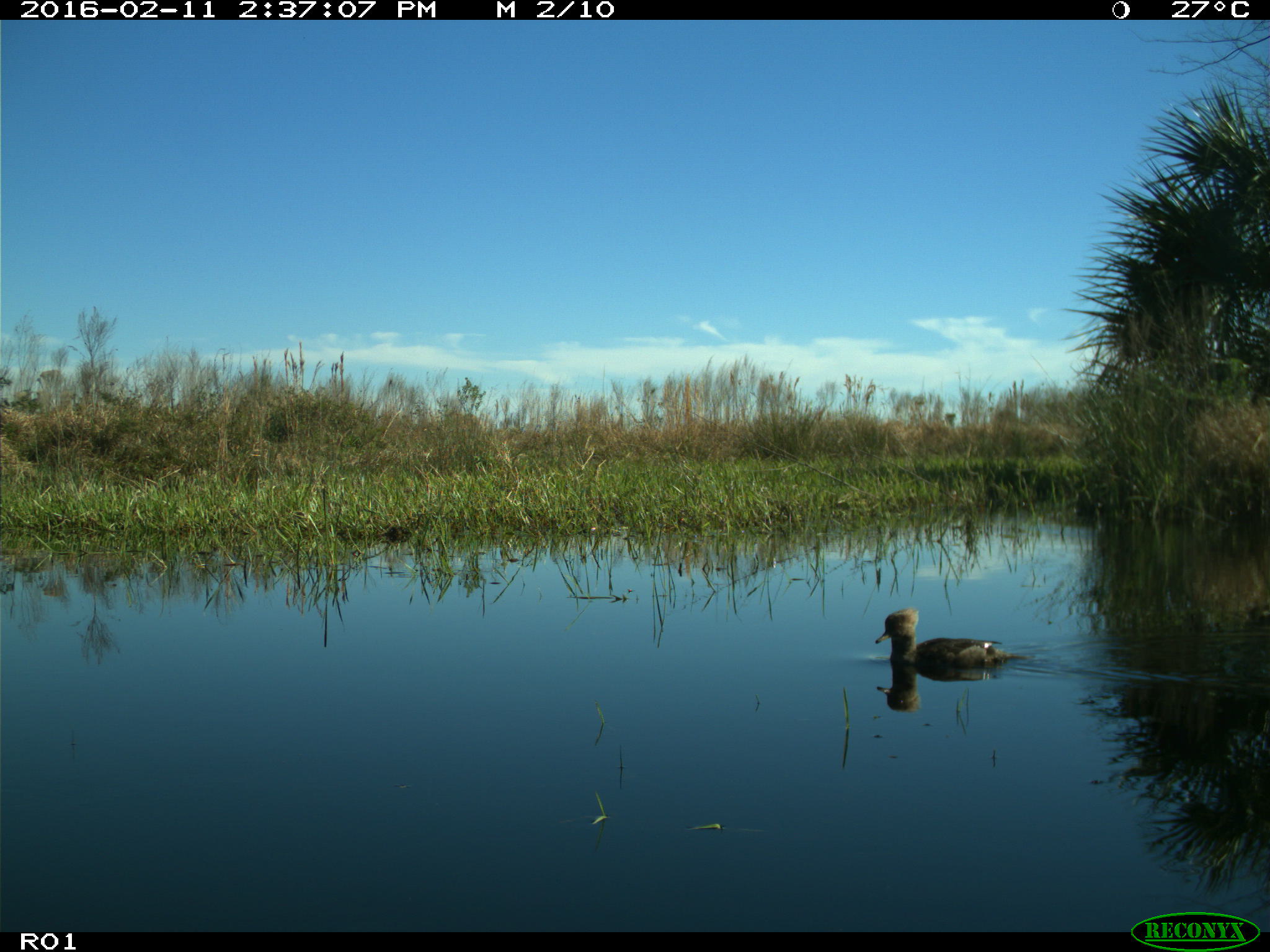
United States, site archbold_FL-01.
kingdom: Animalia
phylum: Chordata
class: Aves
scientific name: Aves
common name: birds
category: unidentified bird